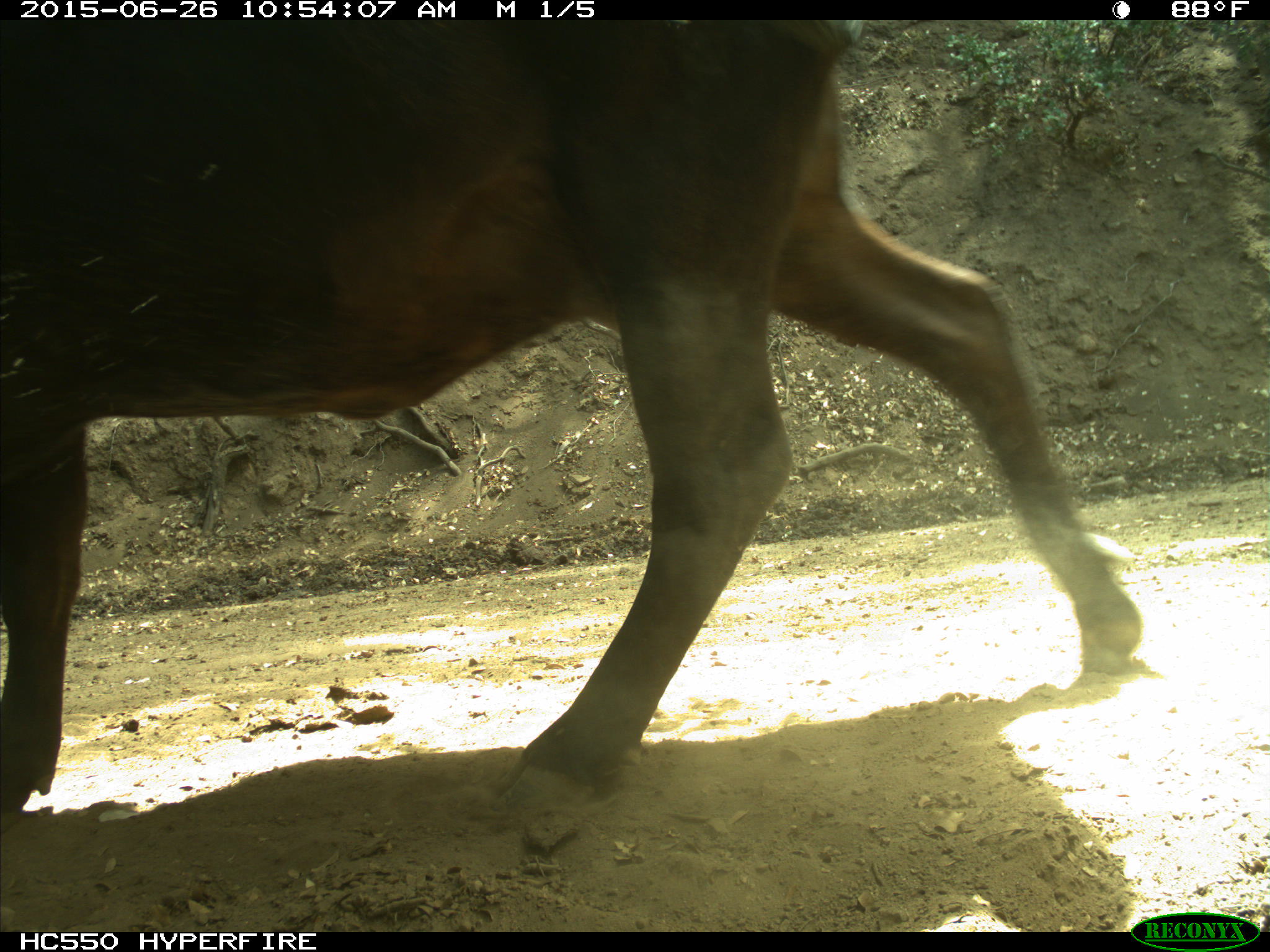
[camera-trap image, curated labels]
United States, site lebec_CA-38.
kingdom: Animalia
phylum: Chordata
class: Mammalia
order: Artiodactyla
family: Bovidae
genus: Bos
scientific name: Bos taurus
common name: domestic cow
Bos taurus (domestic cow).